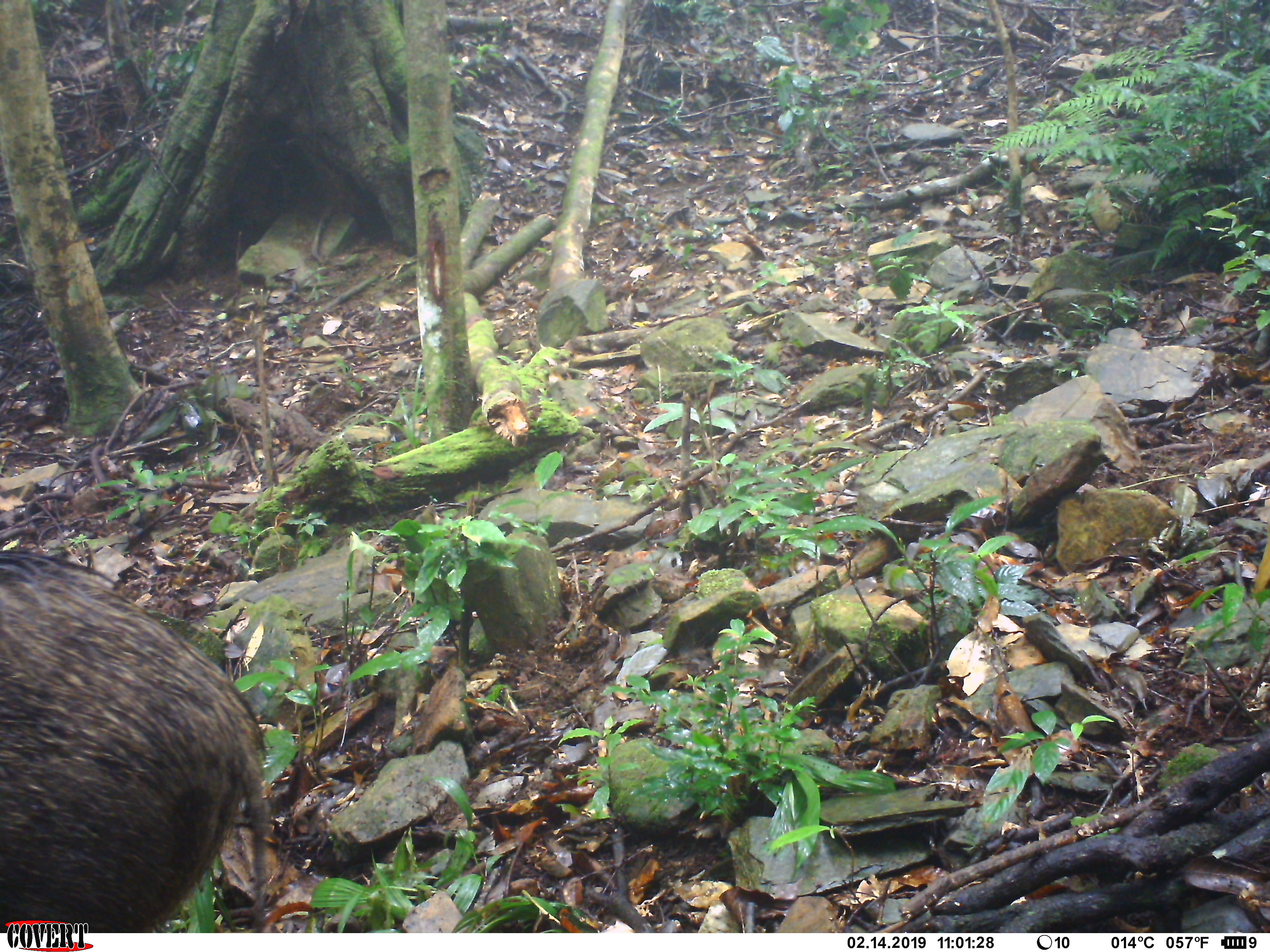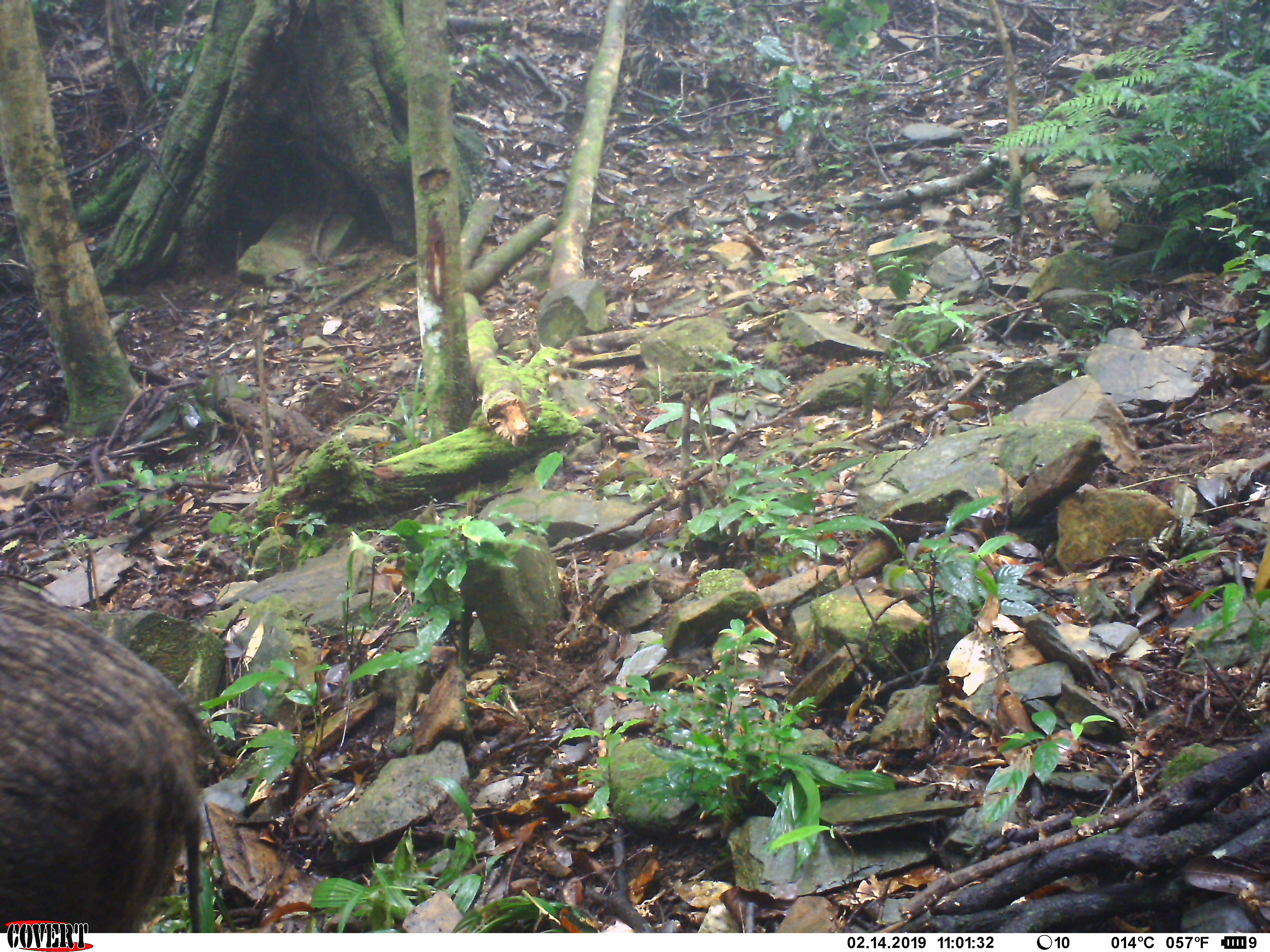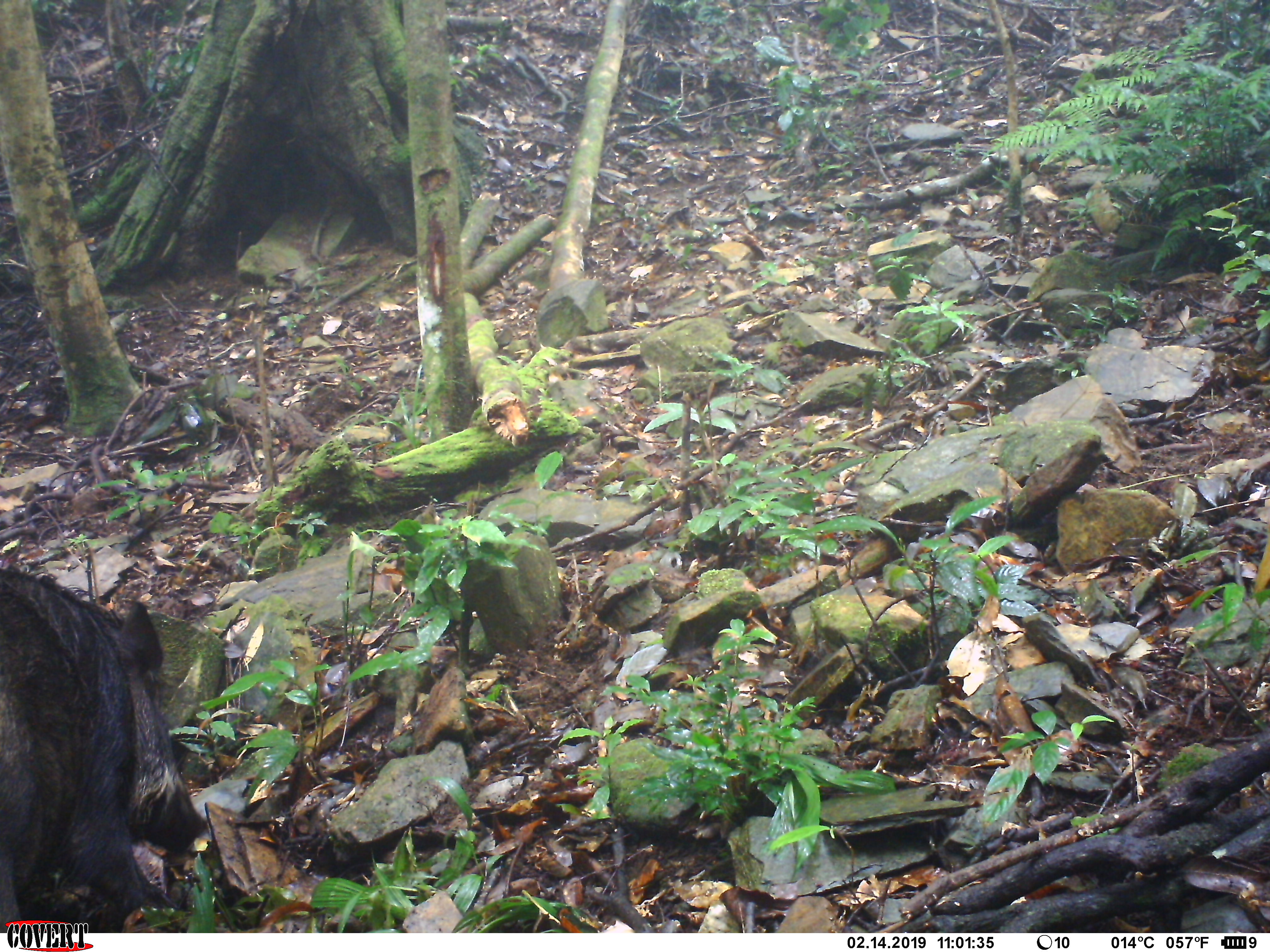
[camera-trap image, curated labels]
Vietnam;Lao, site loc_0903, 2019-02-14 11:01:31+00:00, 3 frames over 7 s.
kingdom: Animalia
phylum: Chordata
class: Mammalia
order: Artiodactyla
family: Suidae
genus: Sus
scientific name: Sus scrofa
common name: eurasian wild pig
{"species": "eurasian wild pig (Sus scrofa)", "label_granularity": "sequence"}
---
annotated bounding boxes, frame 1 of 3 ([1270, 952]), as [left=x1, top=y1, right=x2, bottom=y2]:
eurasian wild pig: [left=0, top=546, right=267, bottom=931]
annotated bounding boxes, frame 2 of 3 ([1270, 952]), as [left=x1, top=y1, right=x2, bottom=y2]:
eurasian wild pig: [left=0, top=569, right=229, bottom=931]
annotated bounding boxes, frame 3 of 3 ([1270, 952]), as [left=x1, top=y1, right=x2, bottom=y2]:
eurasian wild pig: [left=0, top=569, right=211, bottom=931]